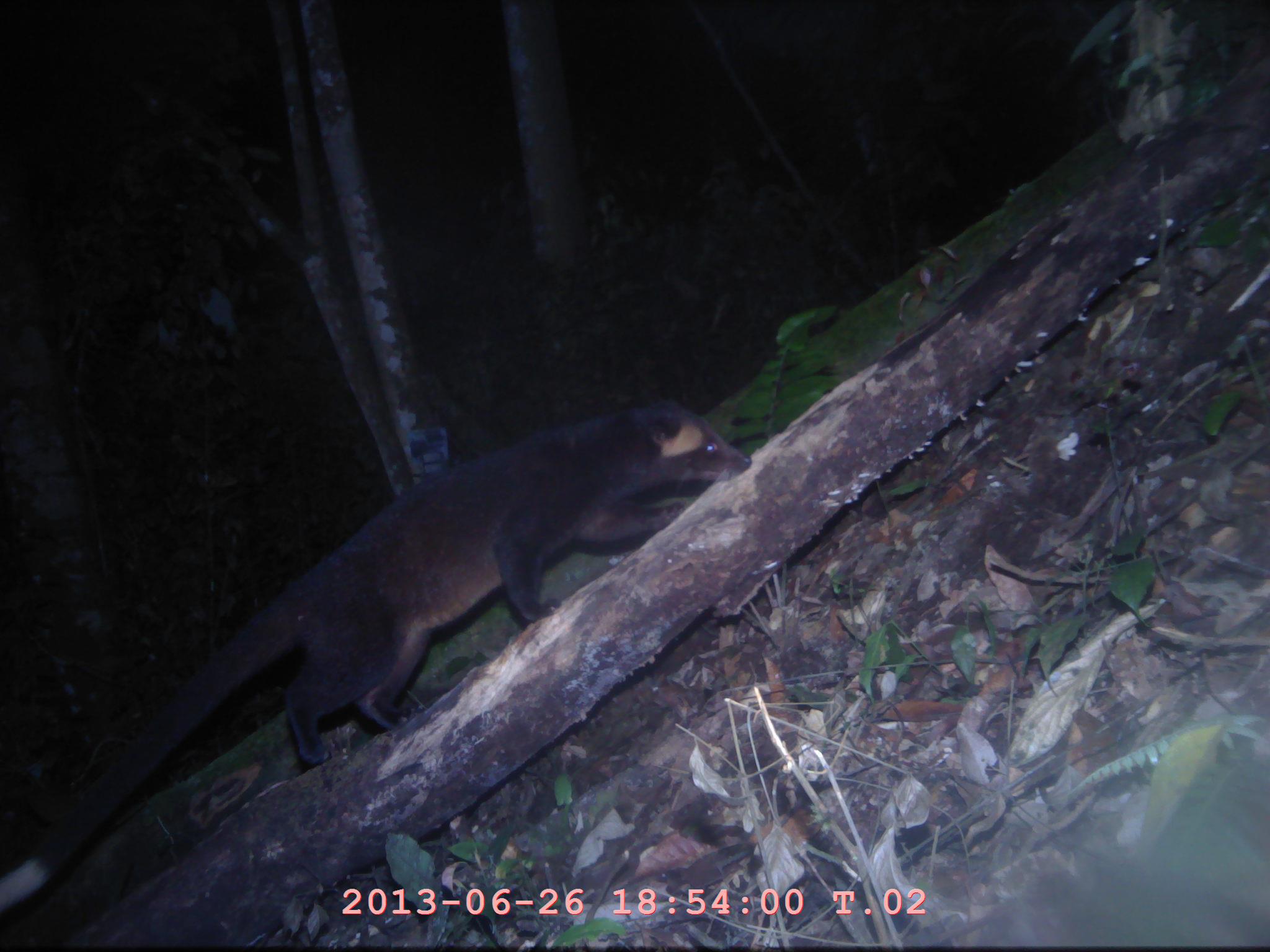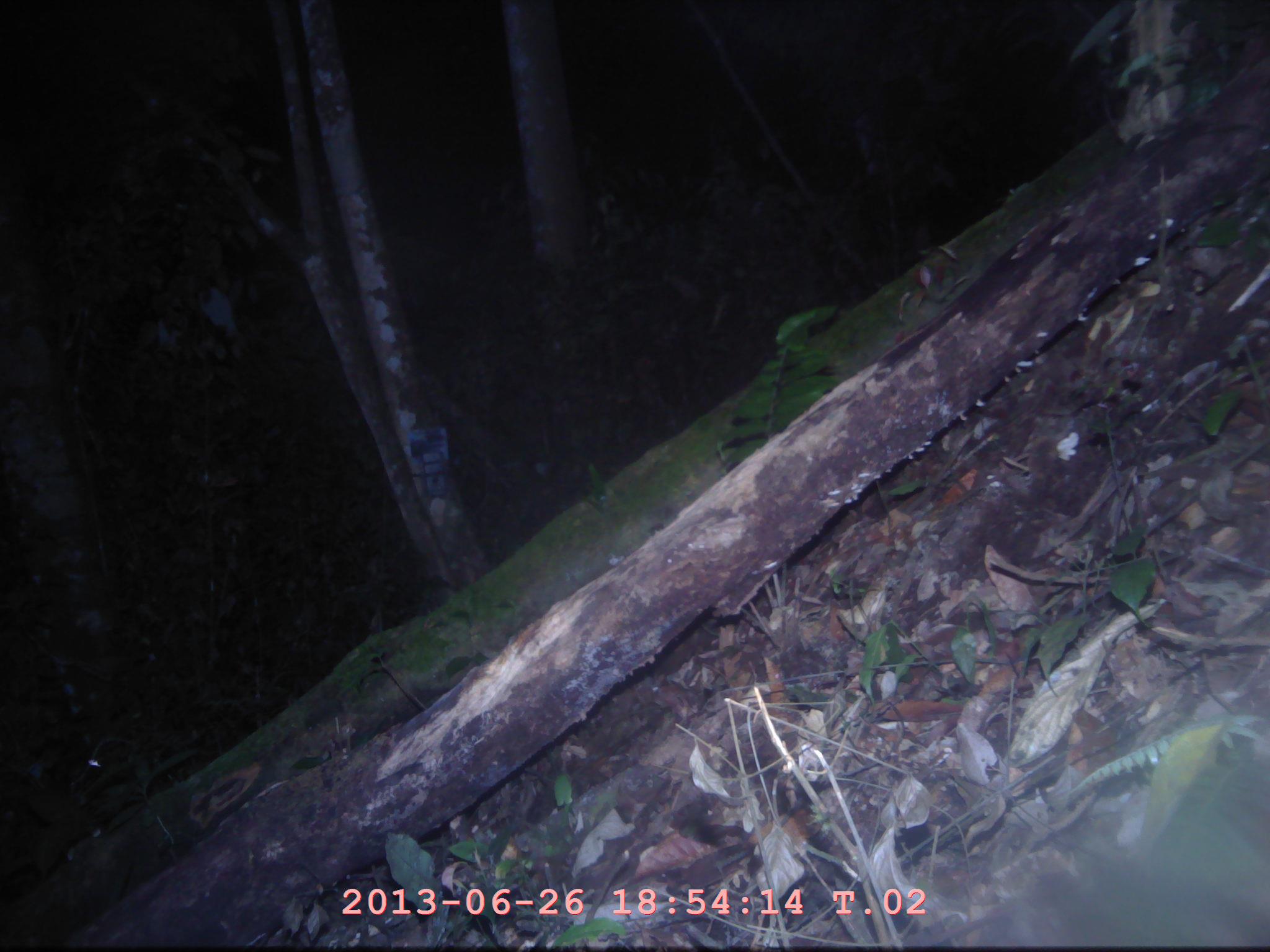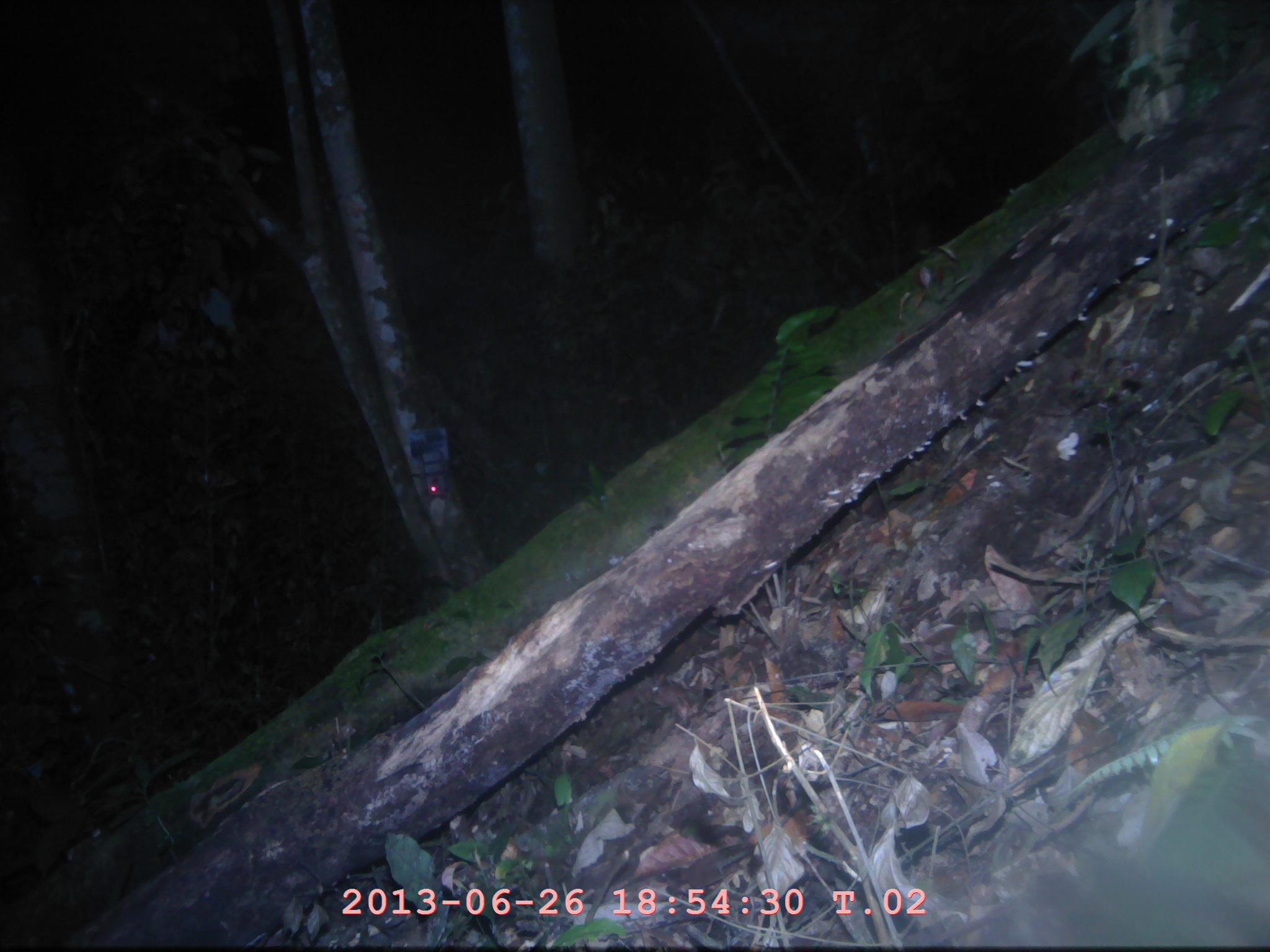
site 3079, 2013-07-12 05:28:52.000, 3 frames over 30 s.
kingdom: Animalia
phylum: Chordata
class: Mammalia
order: Carnivora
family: Viverridae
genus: Paguma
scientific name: Paguma larvata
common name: masked palm civet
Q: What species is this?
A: Paguma larvata (masked palm civet).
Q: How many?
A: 1.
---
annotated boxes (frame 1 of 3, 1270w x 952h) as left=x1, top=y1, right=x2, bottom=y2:
paguma larvata: left=0, top=400, right=751, bottom=913